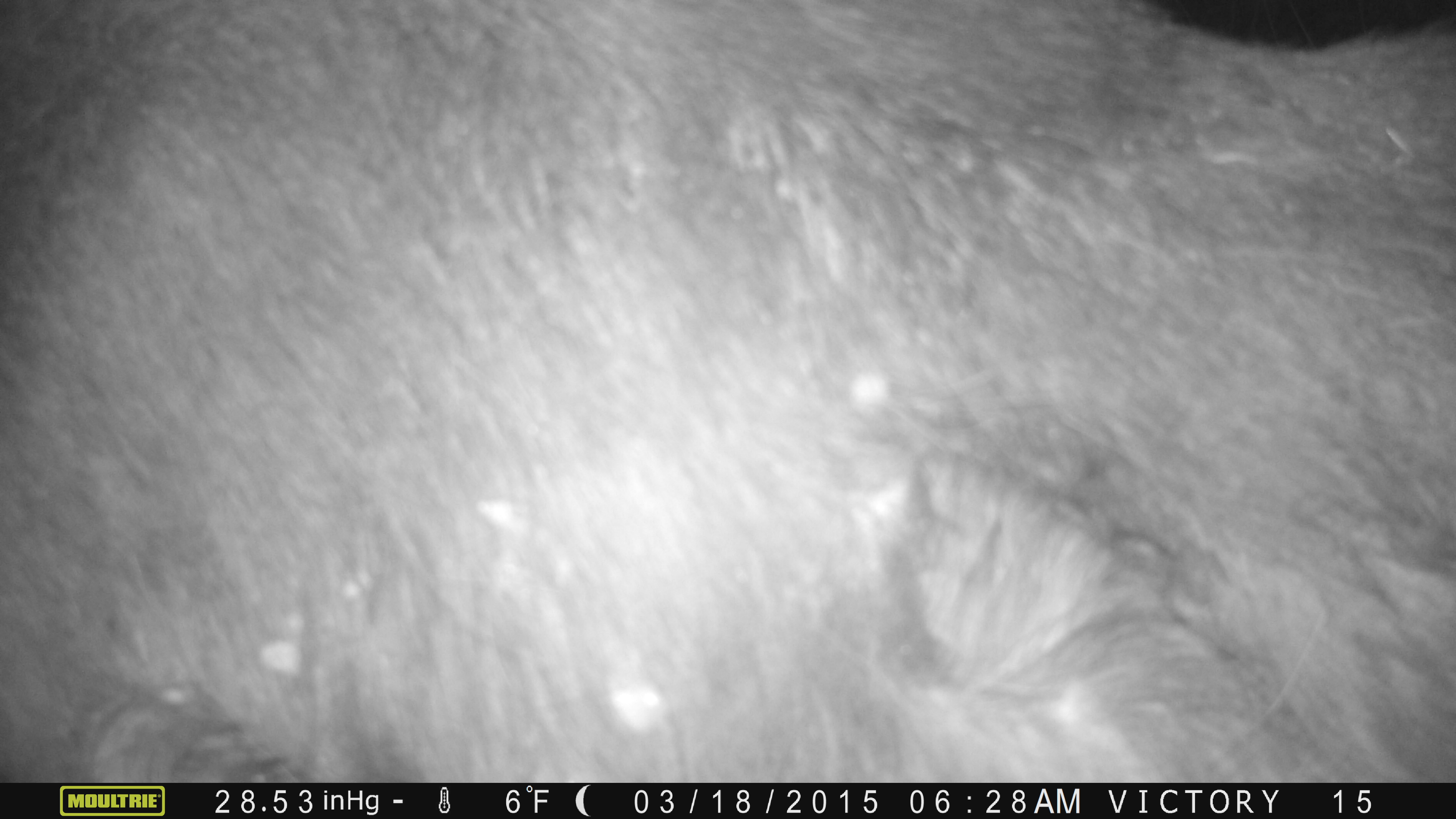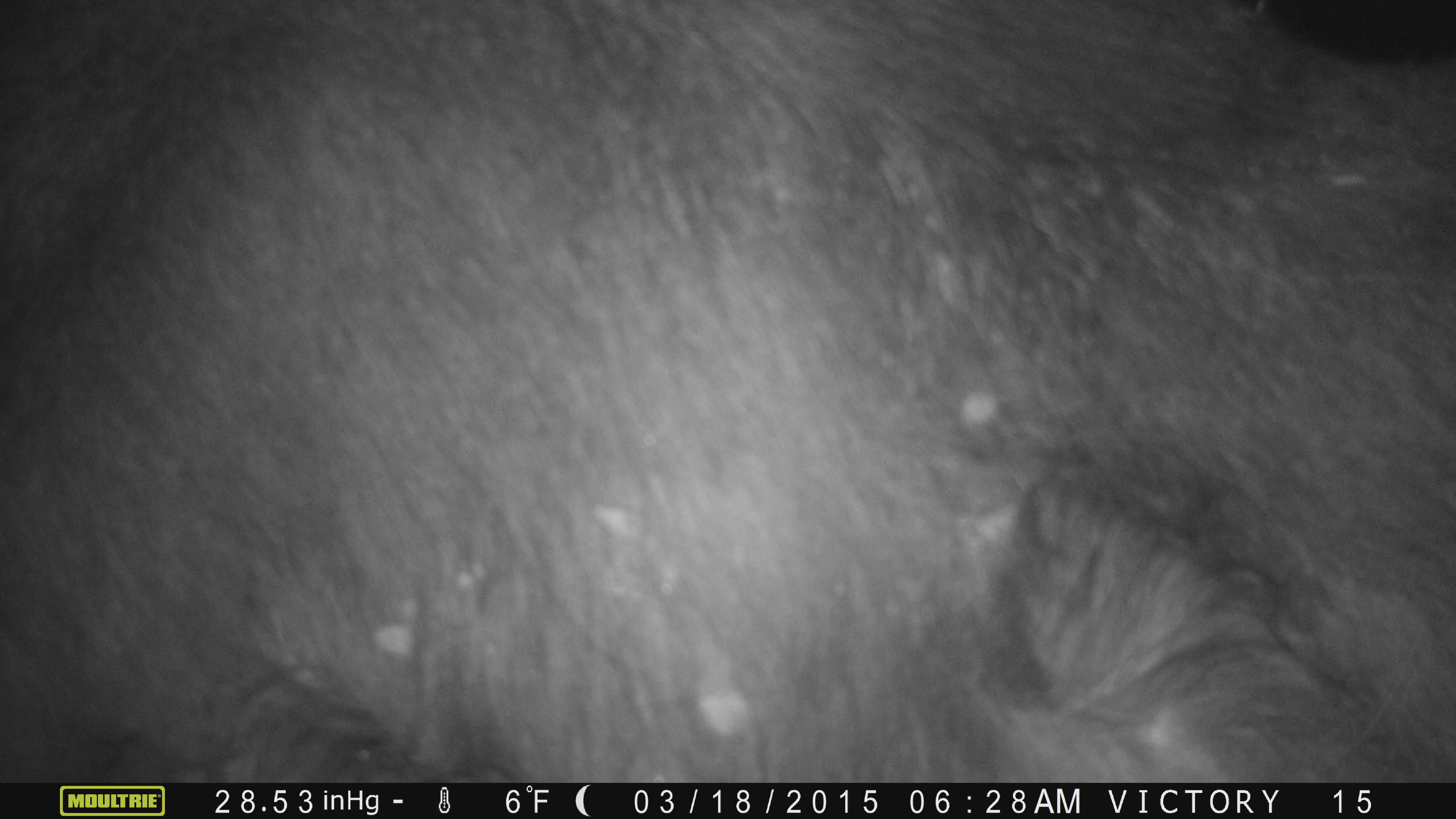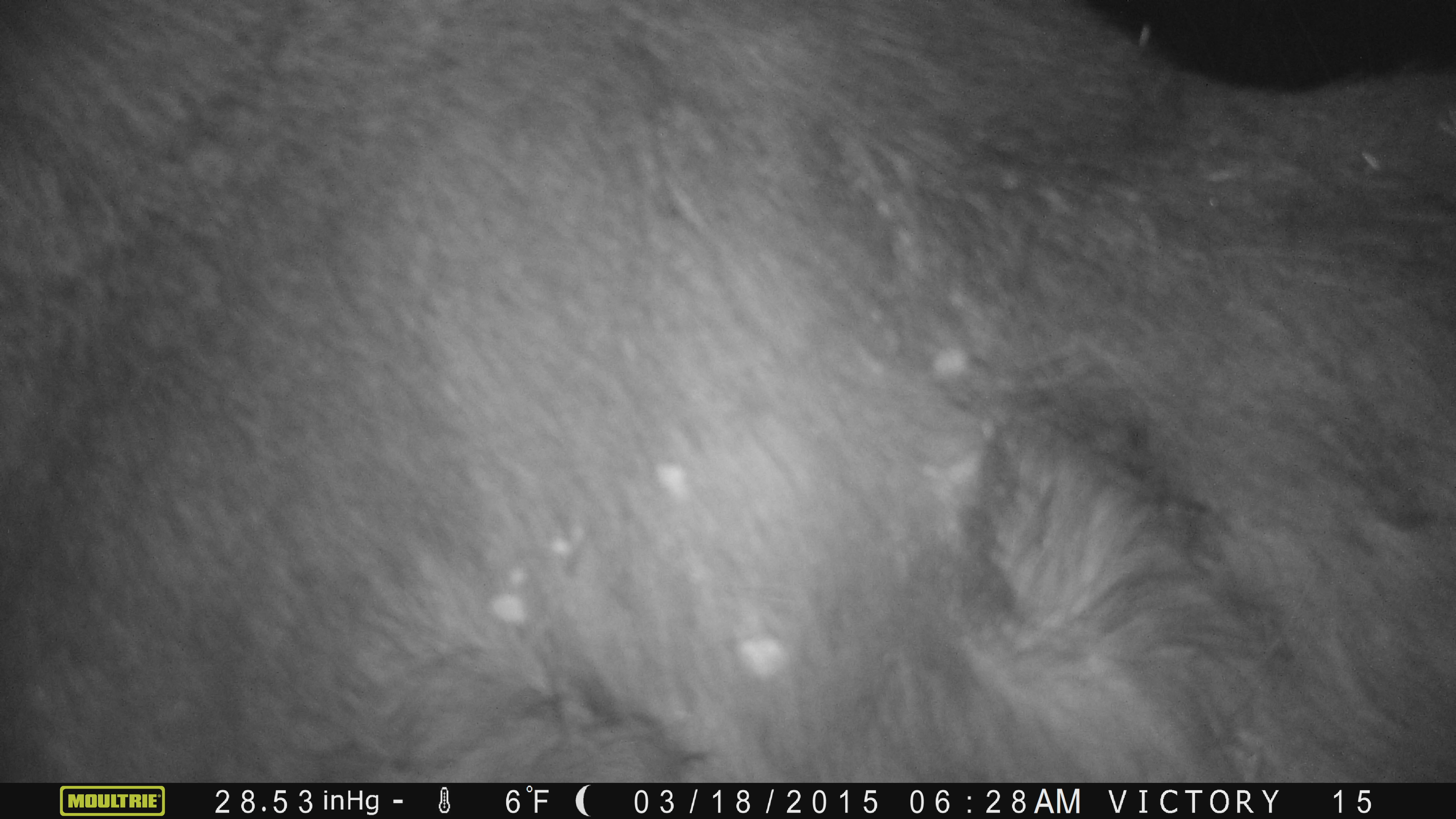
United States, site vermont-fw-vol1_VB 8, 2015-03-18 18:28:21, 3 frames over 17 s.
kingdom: Animalia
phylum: Chordata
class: Mammalia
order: Artiodactyla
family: Cervidae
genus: Alces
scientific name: Alces alces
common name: moose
Moose (Alces alces).